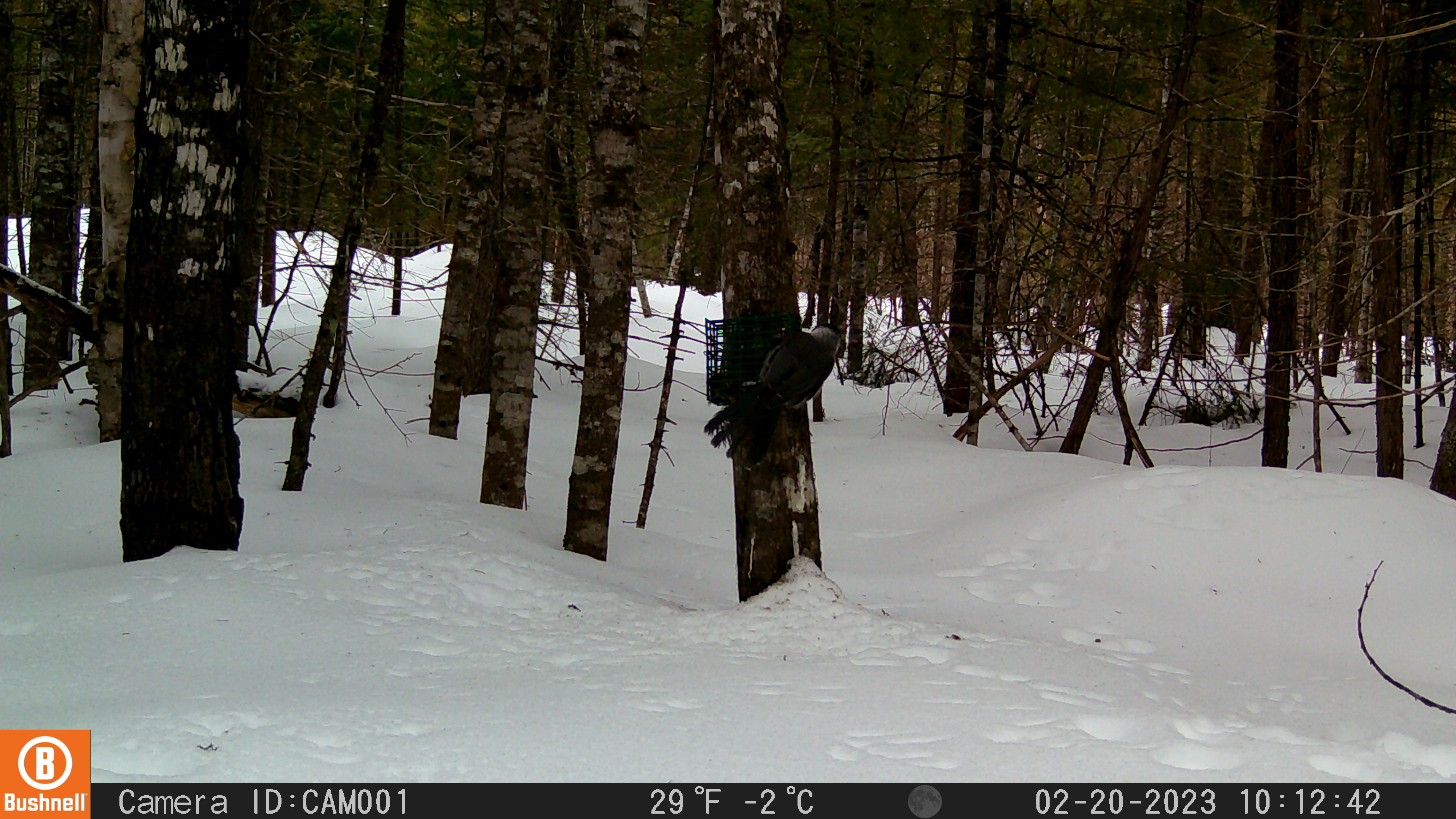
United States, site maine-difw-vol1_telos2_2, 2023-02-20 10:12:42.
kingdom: Animalia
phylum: Chordata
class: Aves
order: Passeriformes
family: Corvidae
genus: Perisoreus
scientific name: Perisoreus canadensis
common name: canada jay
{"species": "canada jay (Perisoreus canadensis)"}